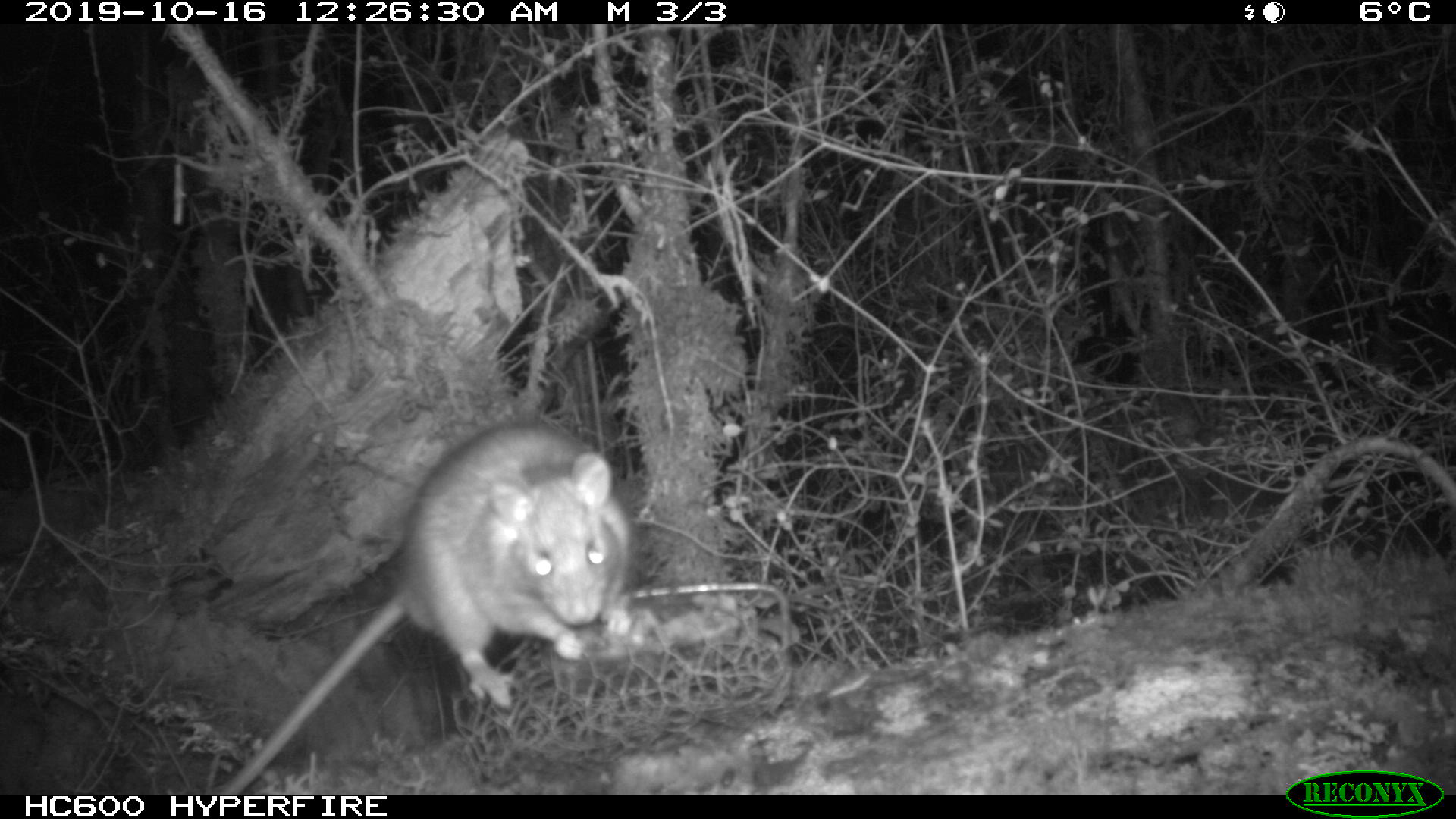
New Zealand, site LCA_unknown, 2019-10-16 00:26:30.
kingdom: Animalia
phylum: Chordata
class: Mammalia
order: Rodentia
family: Muridae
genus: Rattus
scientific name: Rattus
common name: rat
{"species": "rat (Rattus)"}